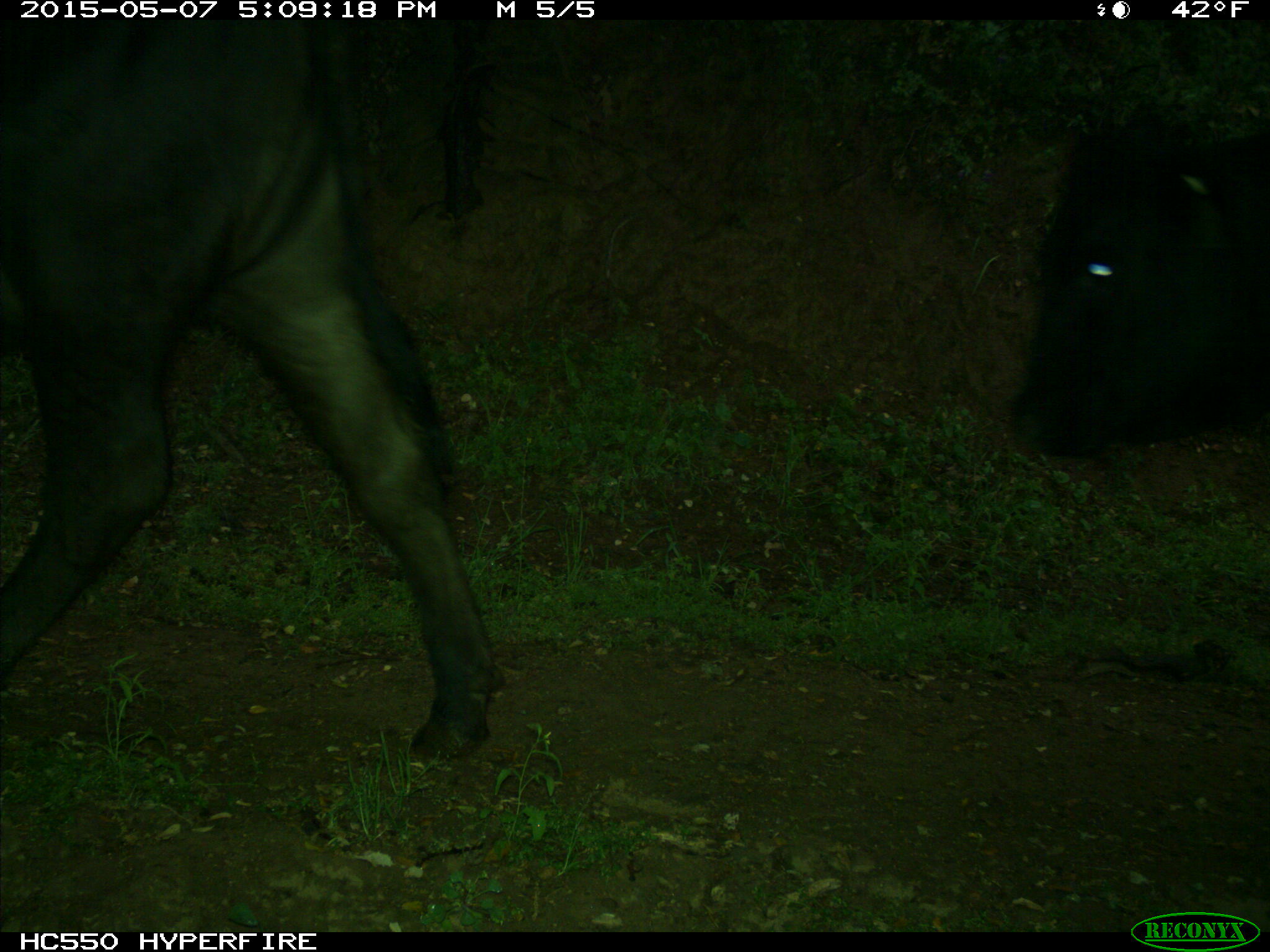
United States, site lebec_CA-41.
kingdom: Animalia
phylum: Chordata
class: Mammalia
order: Artiodactyla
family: Bovidae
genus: Bos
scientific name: Bos taurus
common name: domestic cow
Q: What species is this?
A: Bos taurus (domestic cow).